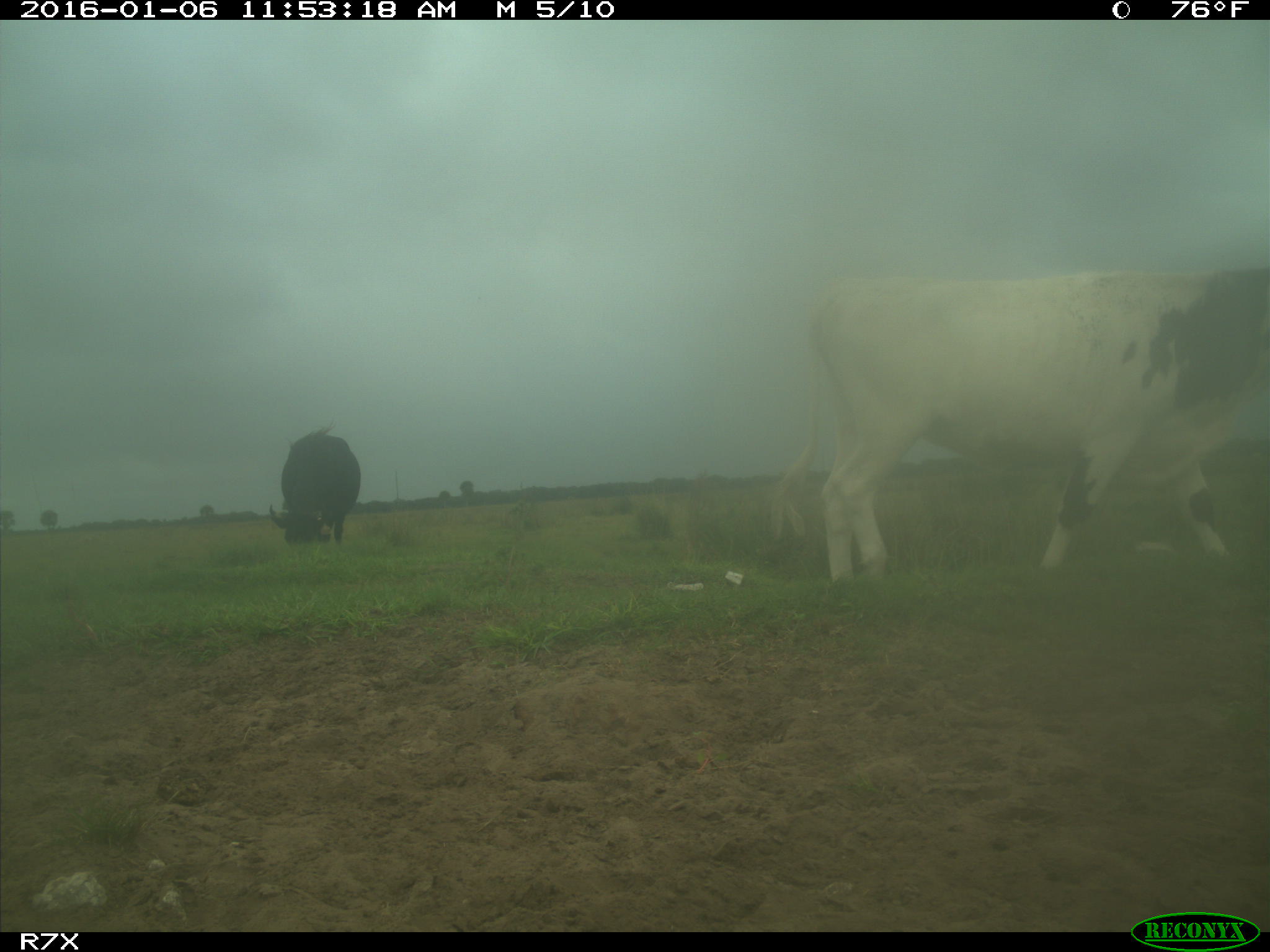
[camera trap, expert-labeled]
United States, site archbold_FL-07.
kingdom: Animalia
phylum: Chordata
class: Mammalia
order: Artiodactyla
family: Bovidae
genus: Bos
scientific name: Bos taurus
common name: domestic cow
Bos taurus (domestic cow).